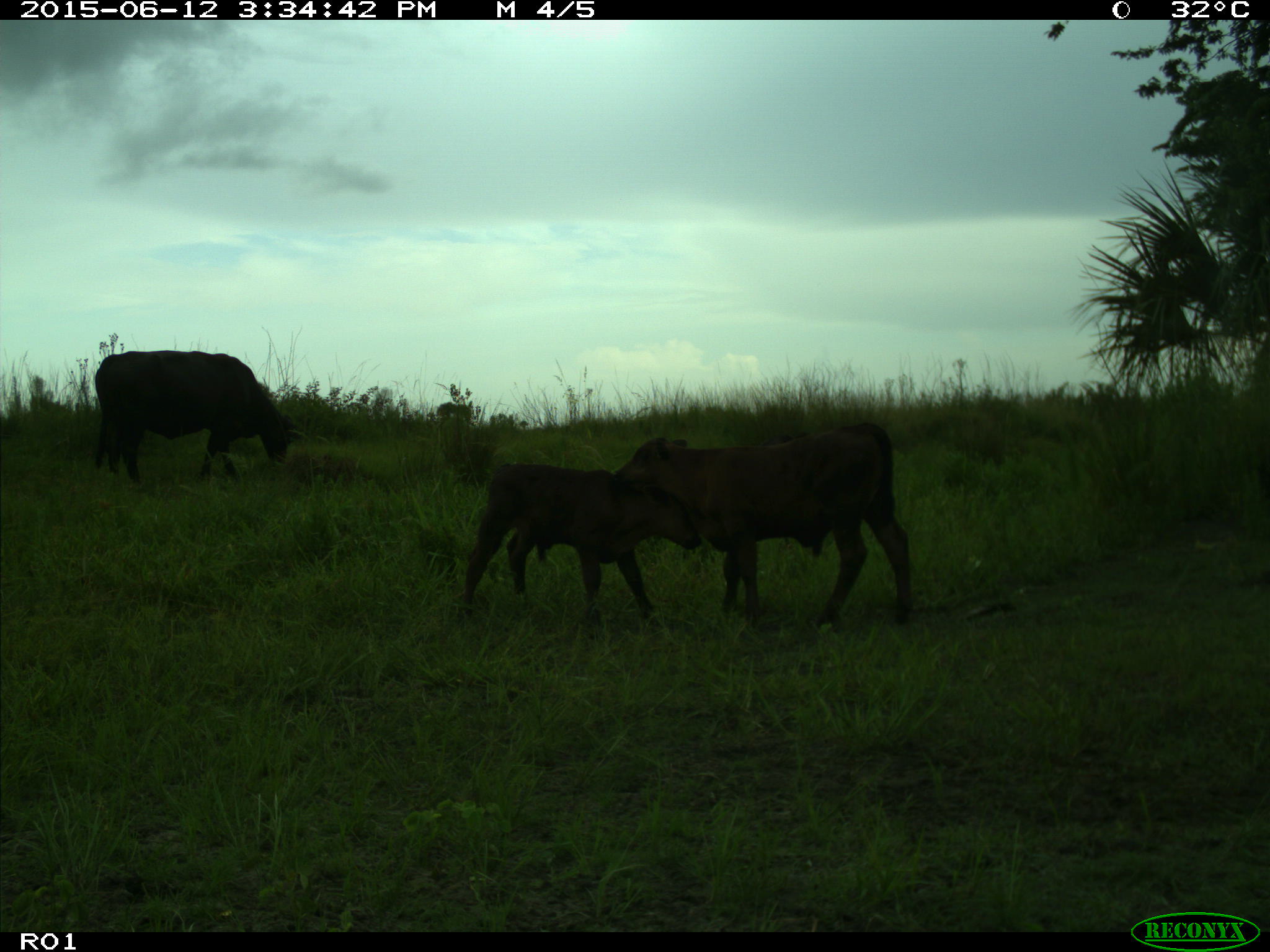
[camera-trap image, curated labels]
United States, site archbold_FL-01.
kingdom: Animalia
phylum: Chordata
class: Mammalia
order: Artiodactyla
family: Bovidae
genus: Bos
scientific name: Bos taurus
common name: domestic cow